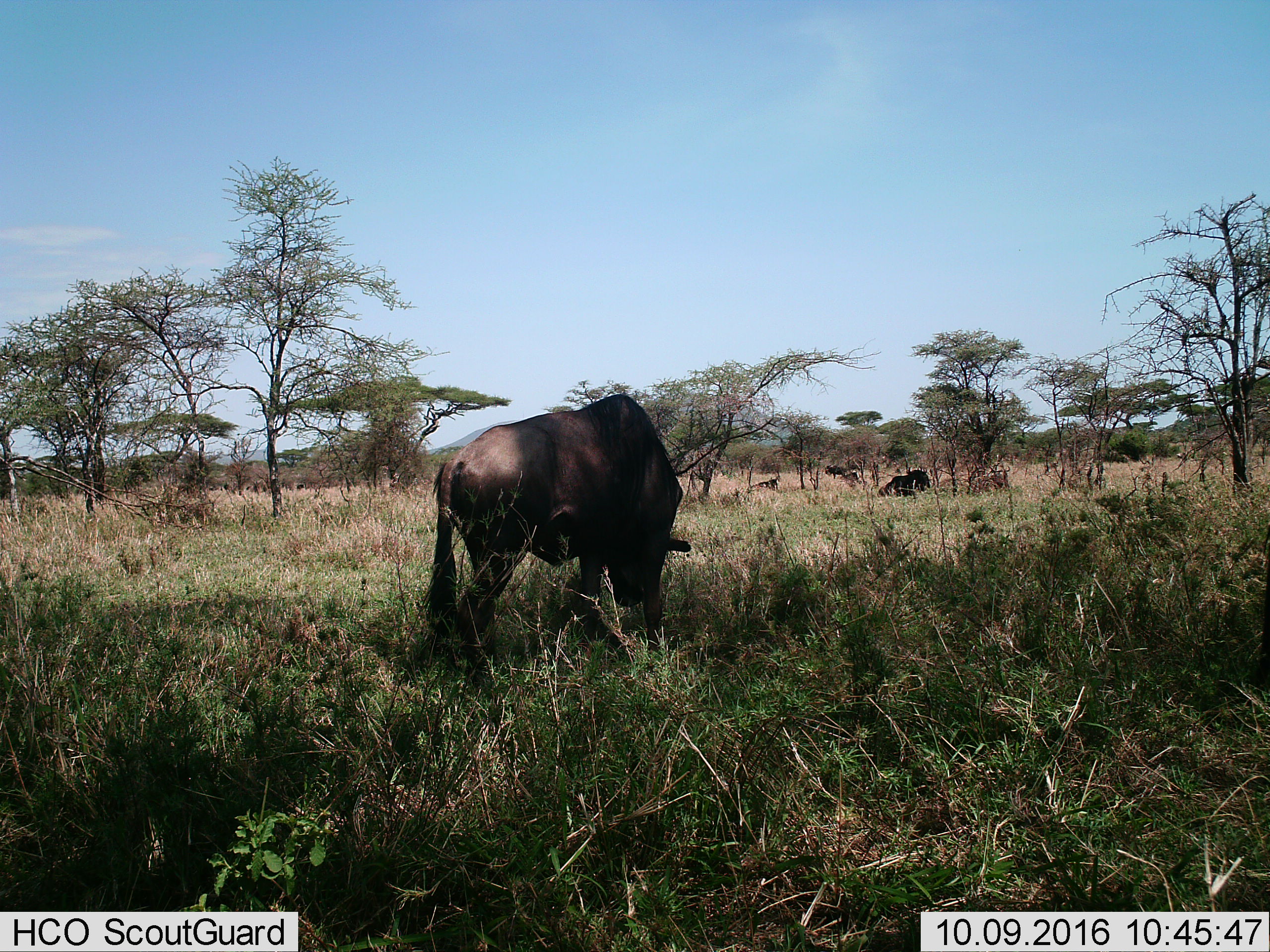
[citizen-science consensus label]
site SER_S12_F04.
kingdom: Animalia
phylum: Chordata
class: Mammalia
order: Artiodactyla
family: Bovidae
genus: Connochaetes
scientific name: Connochaetes taurinus taurinus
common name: blue wildebeest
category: wildebeestblue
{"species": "wildebeestblue (blue wildebeest) (Connochaetes taurinus taurinus)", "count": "4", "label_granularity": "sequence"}